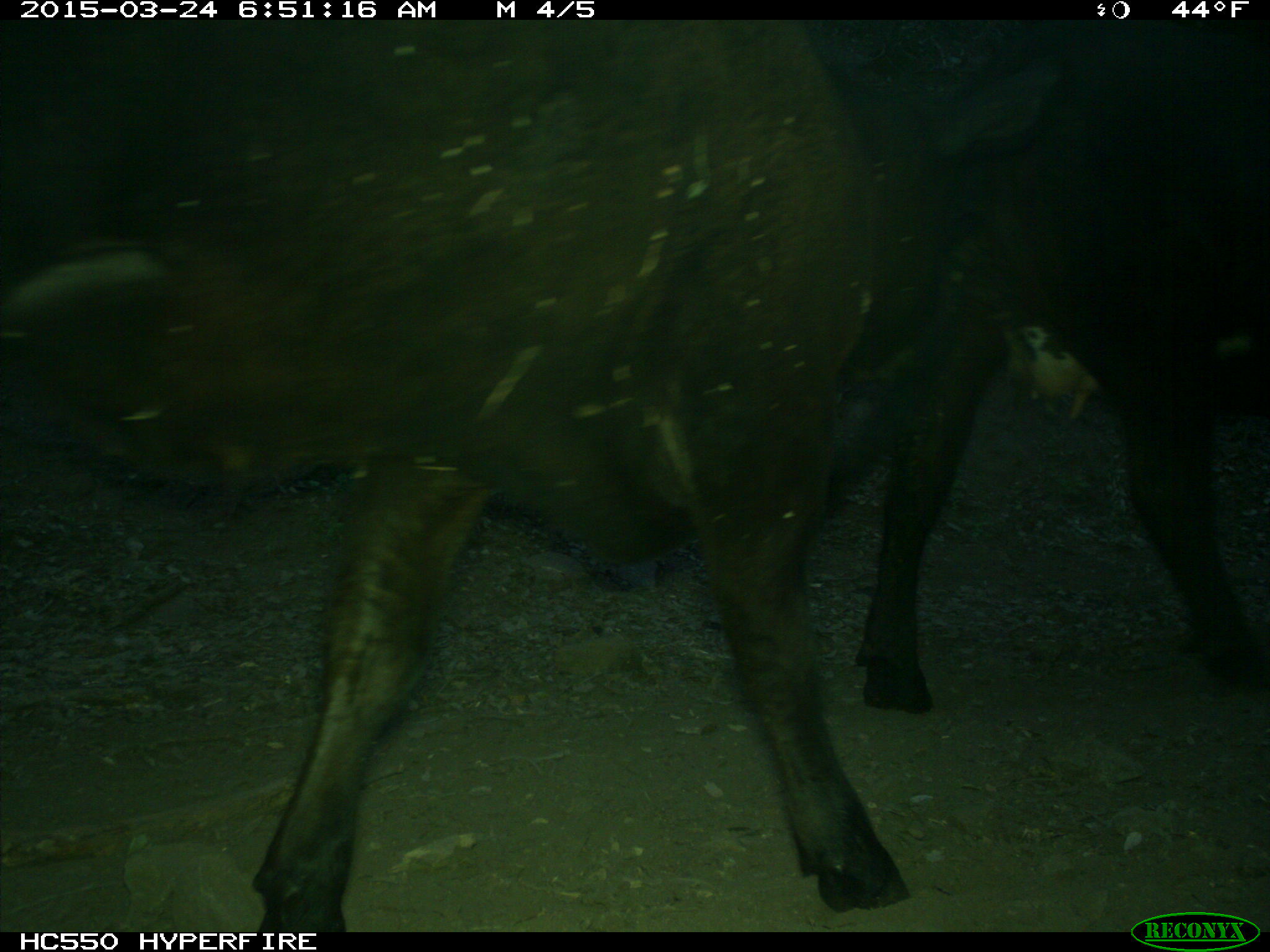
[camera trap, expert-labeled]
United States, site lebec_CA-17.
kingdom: Animalia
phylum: Chordata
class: Mammalia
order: Artiodactyla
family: Bovidae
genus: Bos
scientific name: Bos taurus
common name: domestic cow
Bos taurus (domestic cow).